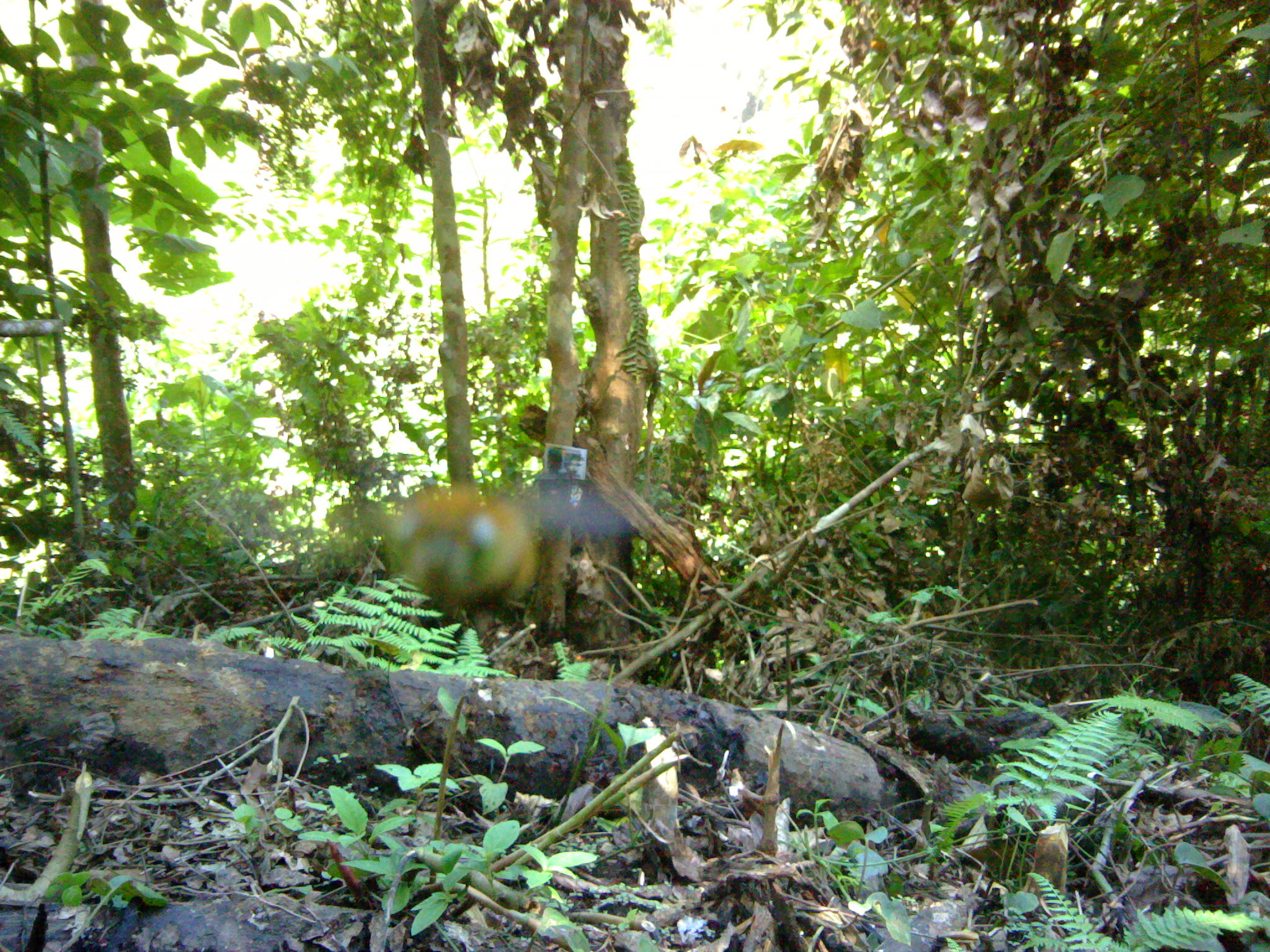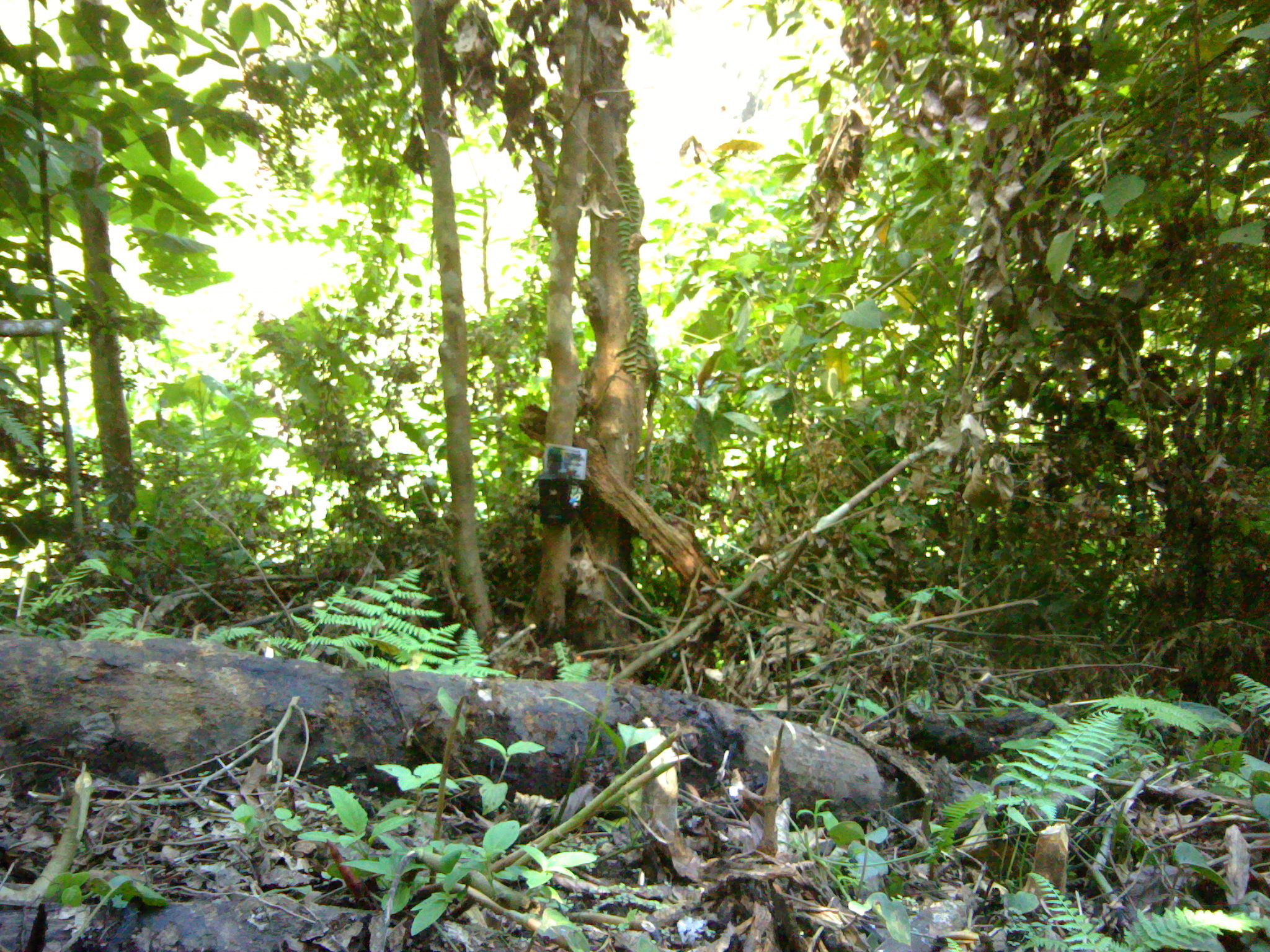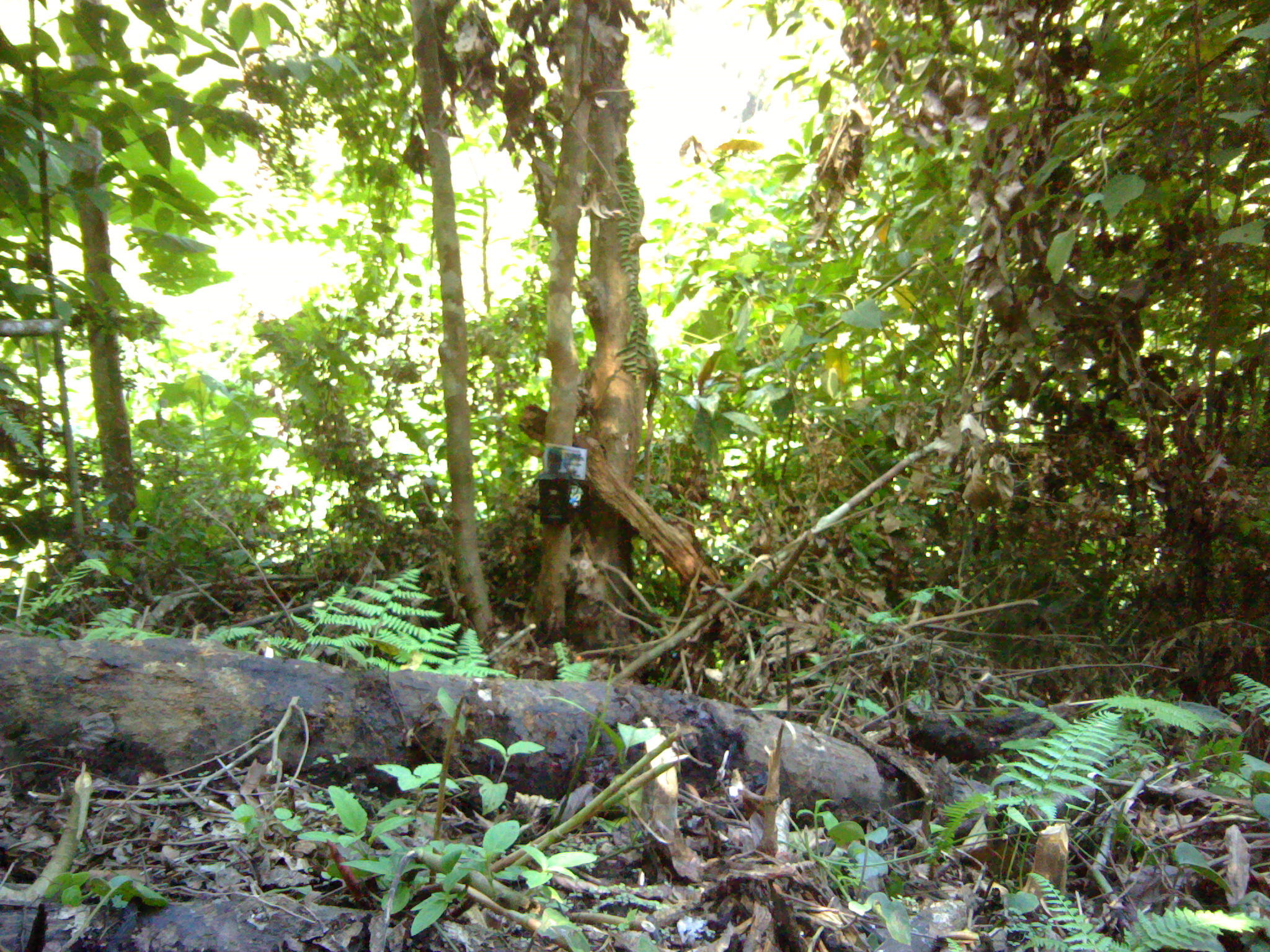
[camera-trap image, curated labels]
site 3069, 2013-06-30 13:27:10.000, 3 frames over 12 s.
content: unidentified animal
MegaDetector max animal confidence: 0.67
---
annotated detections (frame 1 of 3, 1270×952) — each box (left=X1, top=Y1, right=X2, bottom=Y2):
unknown: (left=389, top=482, right=536, bottom=624)